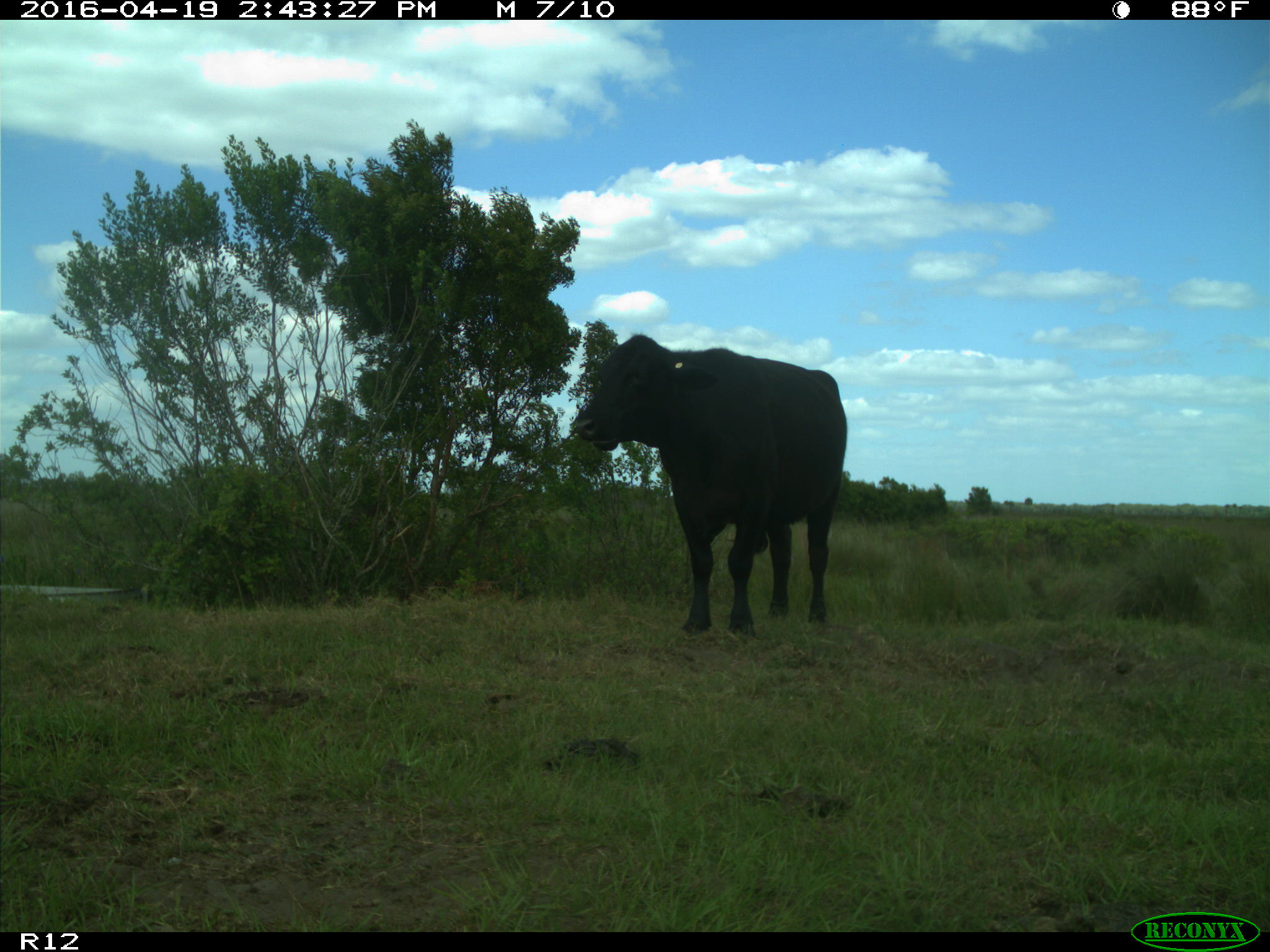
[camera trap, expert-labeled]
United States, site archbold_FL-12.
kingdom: Animalia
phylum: Chordata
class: Mammalia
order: Artiodactyla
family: Bovidae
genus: Bos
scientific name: Bos taurus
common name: domestic cow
Bos taurus (domestic cow).